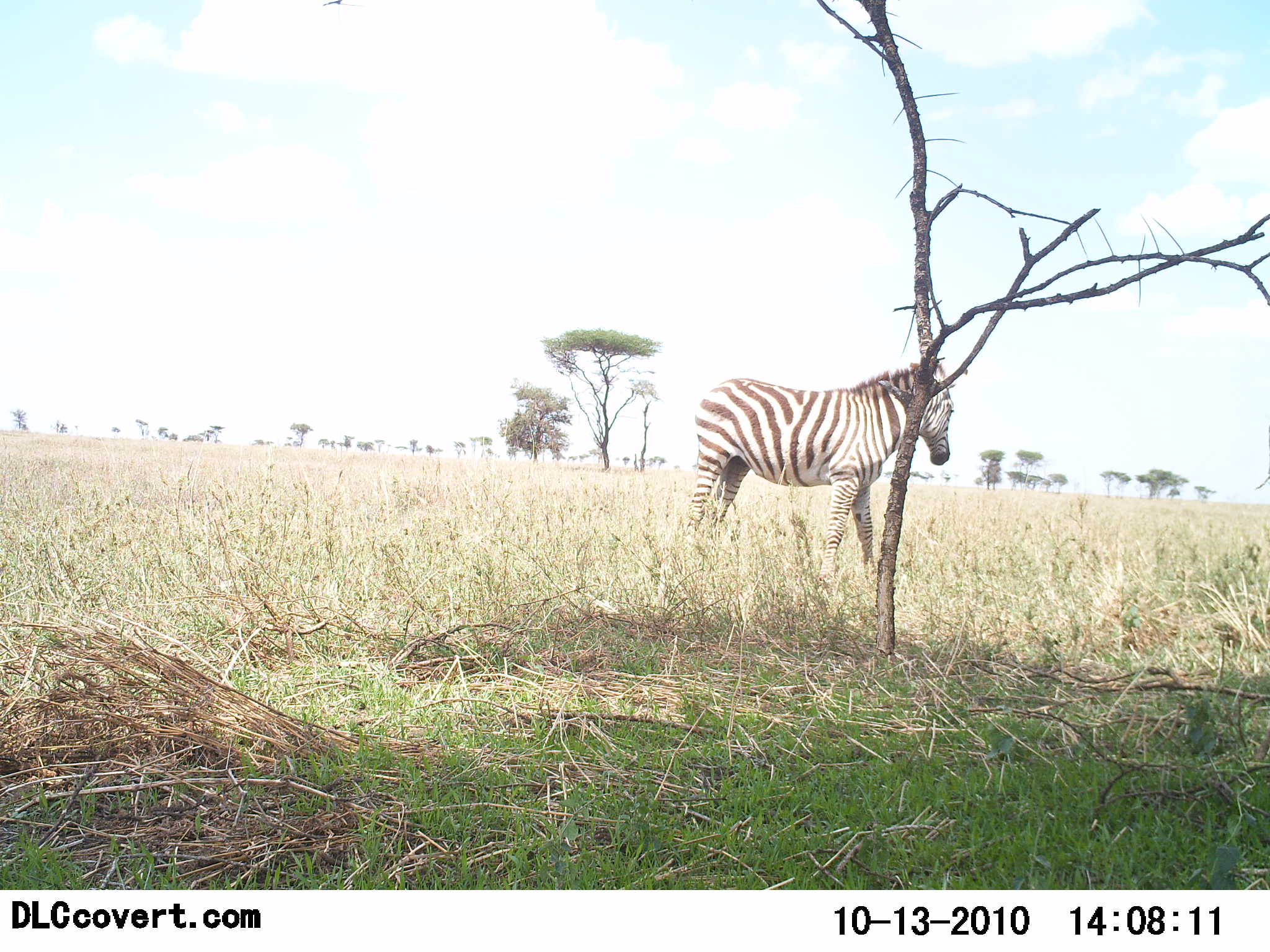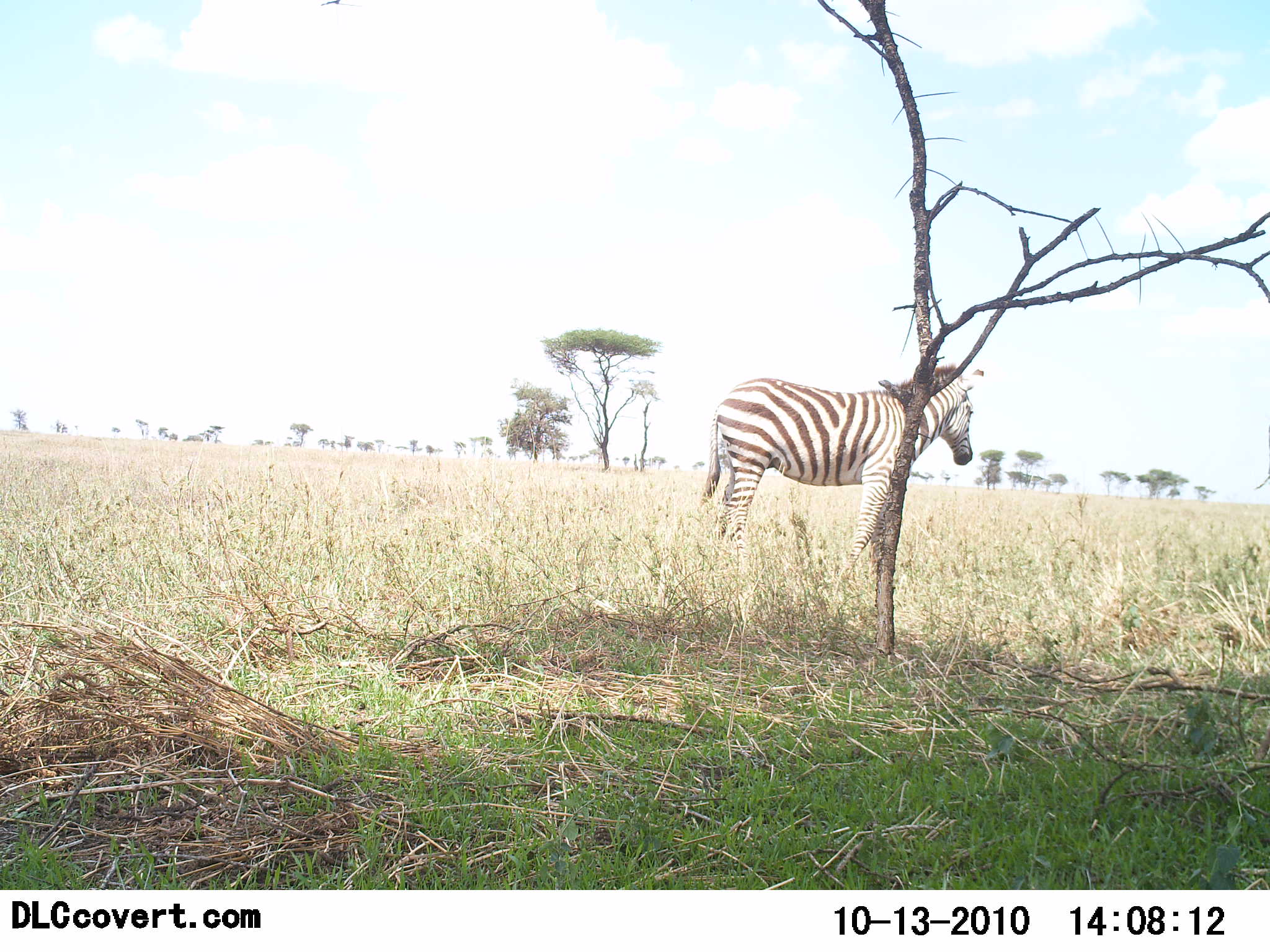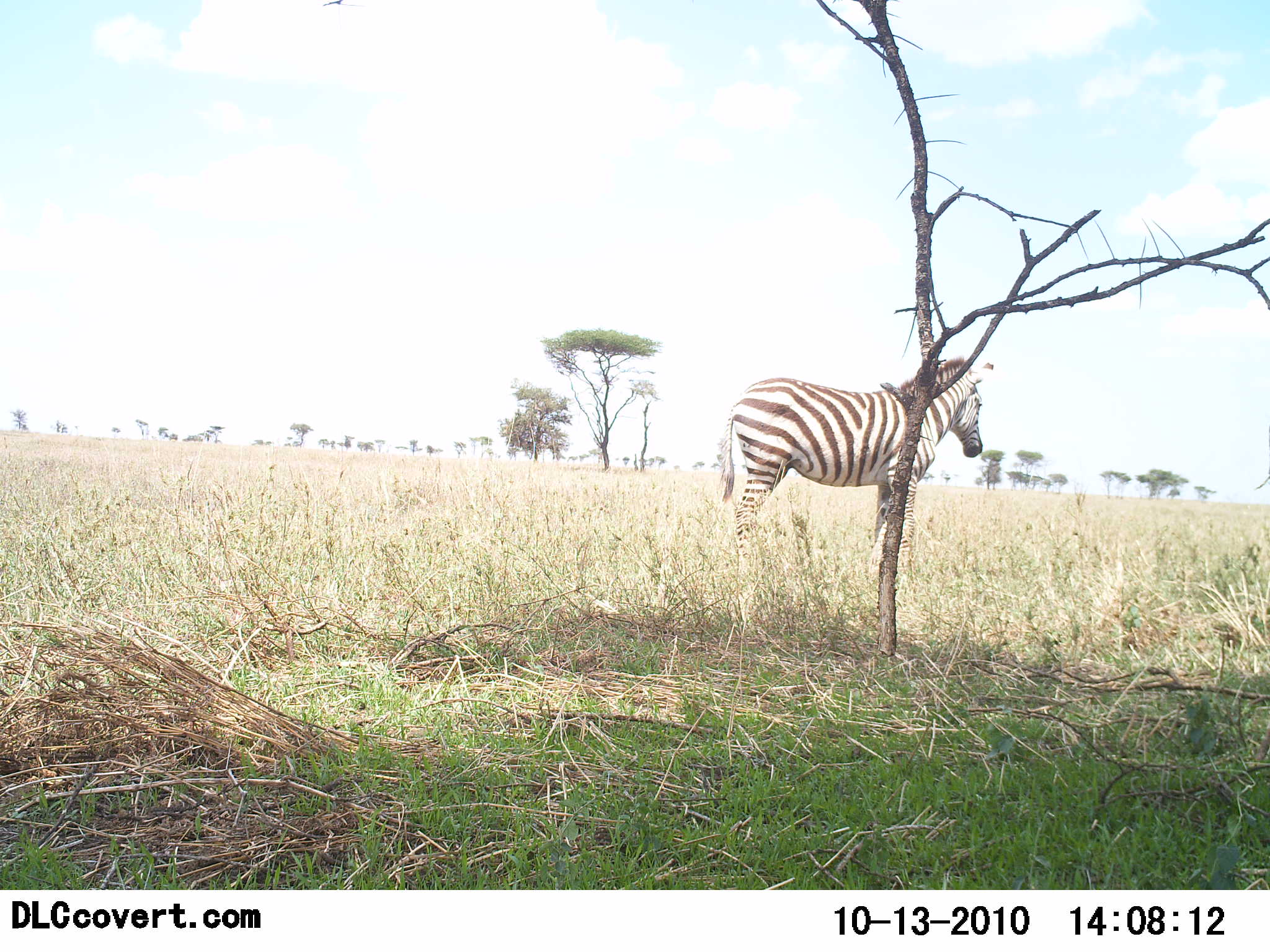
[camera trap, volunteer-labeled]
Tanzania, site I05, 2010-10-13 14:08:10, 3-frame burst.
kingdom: Animalia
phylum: Chordata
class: Mammalia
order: Perissodactyla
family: Equidae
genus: Equus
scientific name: Equus quagga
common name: plains zebra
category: zebra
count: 1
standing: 47%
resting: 0%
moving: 53%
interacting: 0%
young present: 0%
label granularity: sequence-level